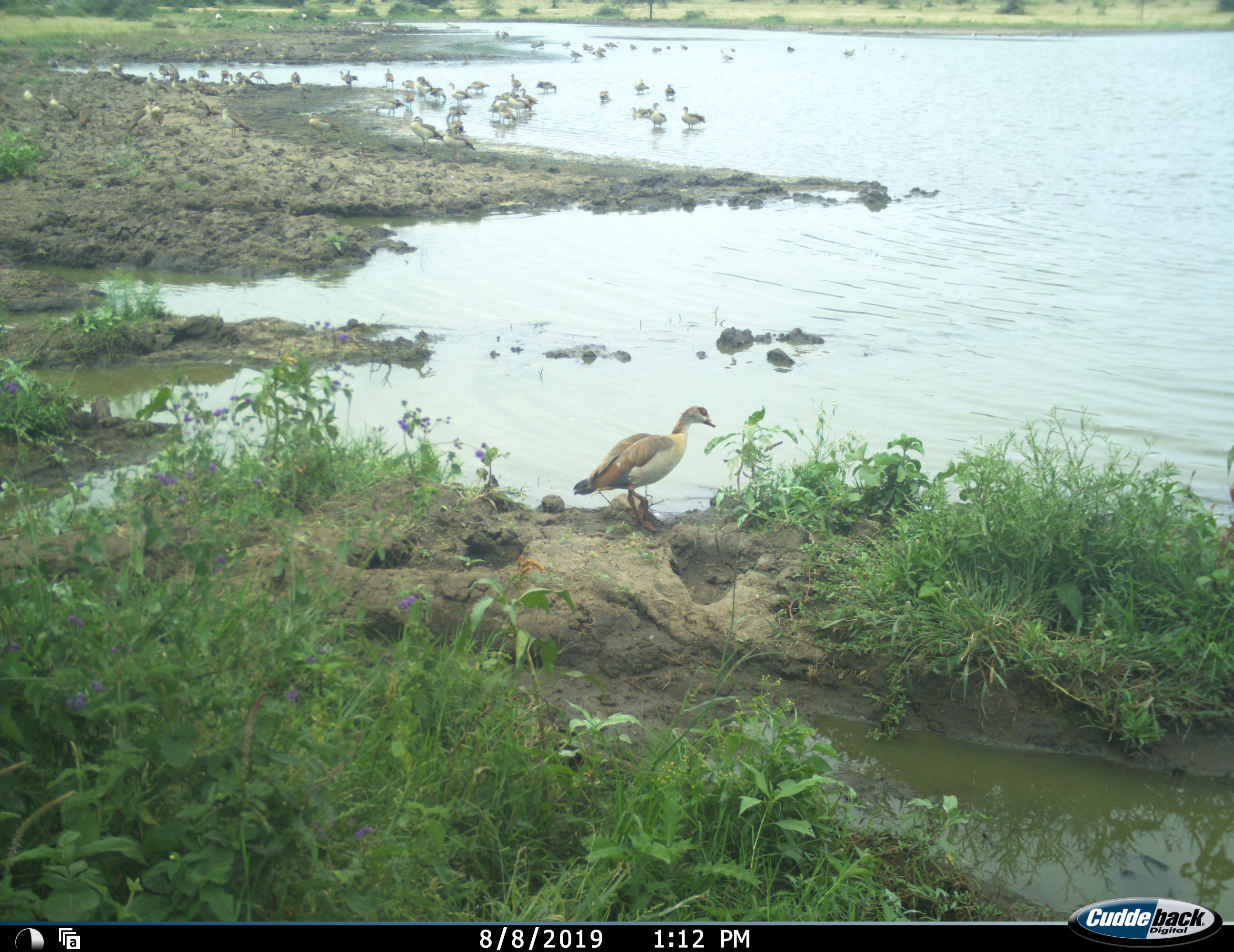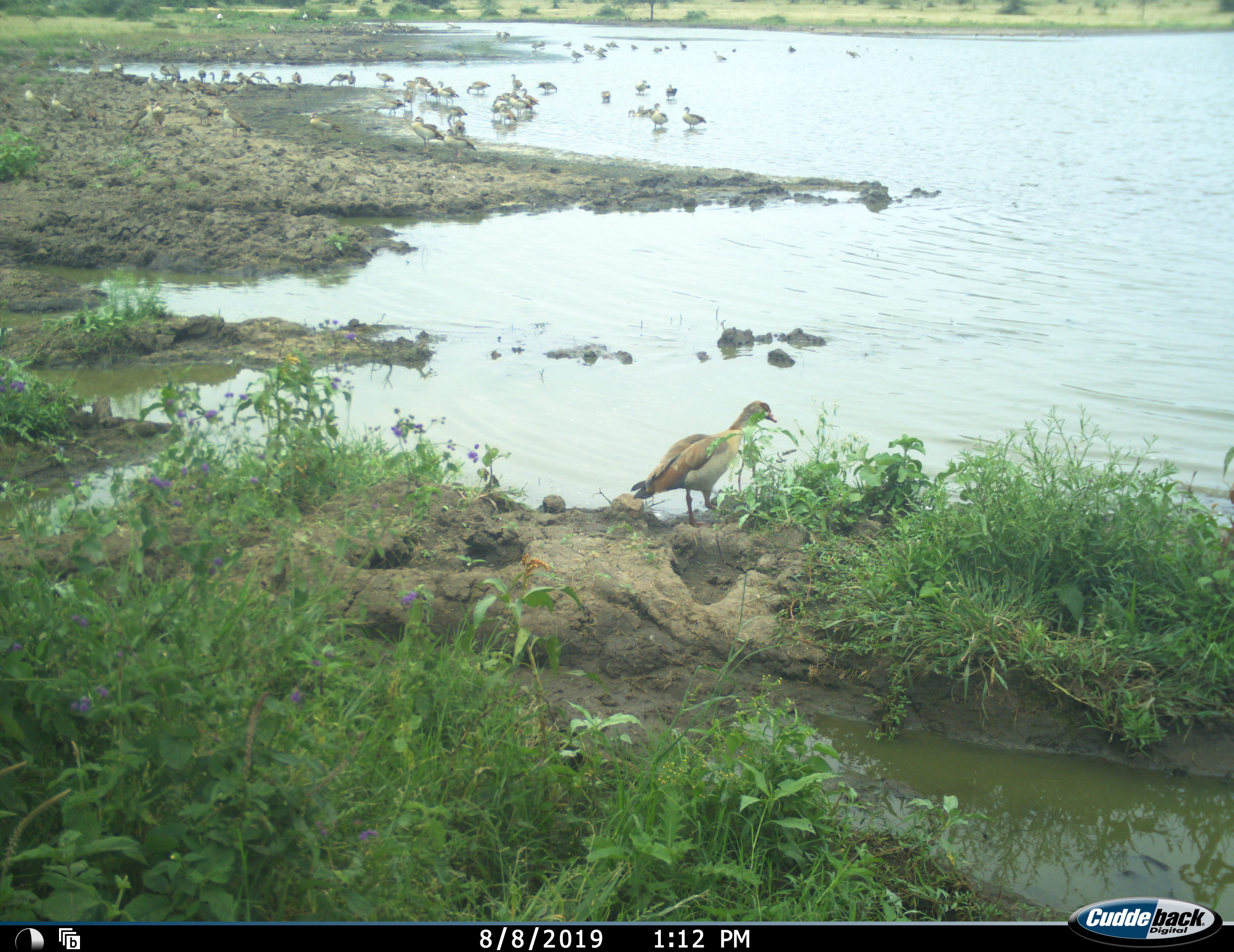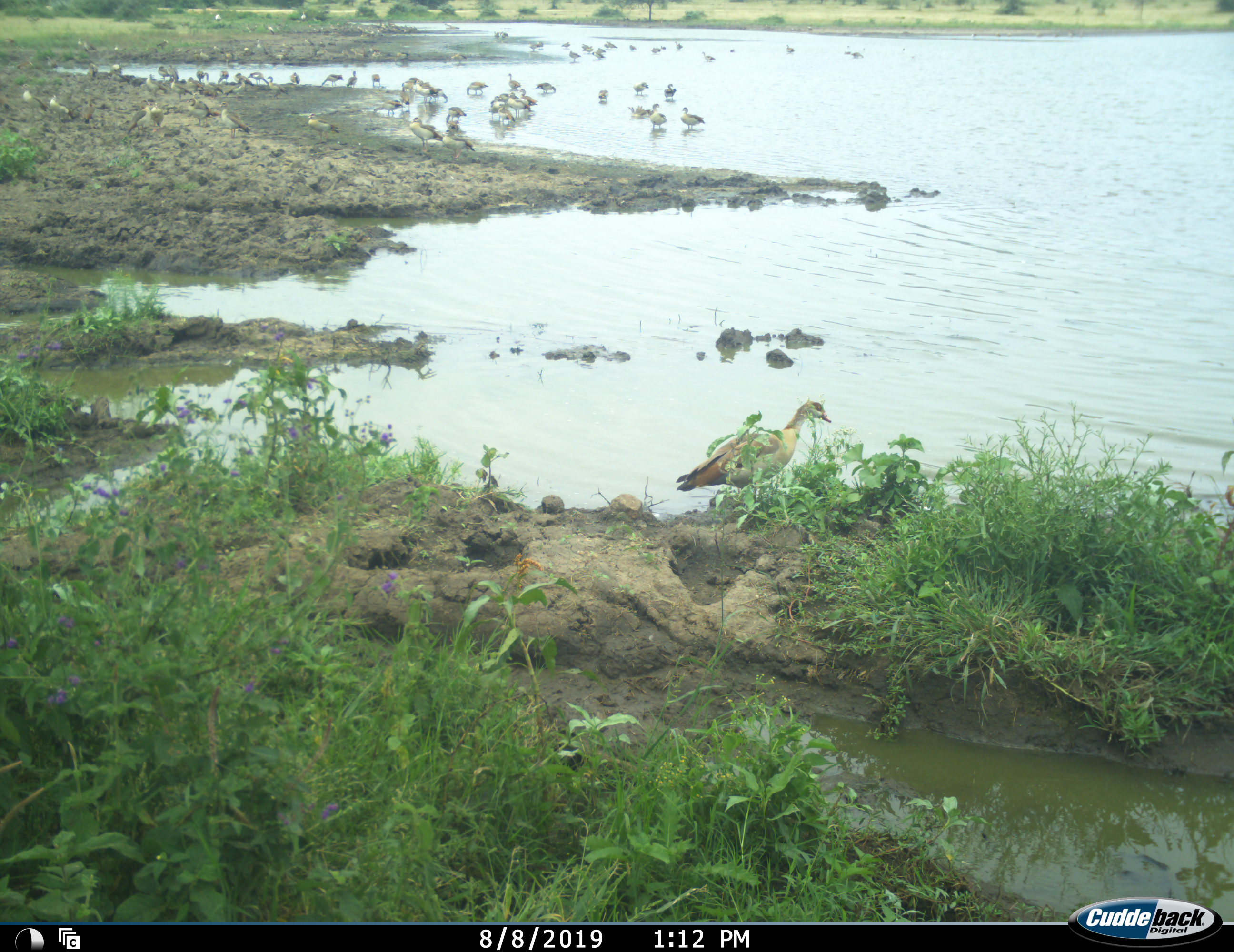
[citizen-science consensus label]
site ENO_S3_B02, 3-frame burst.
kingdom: Animalia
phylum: Chordata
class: Aves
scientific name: Aves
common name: bird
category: birdother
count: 11-50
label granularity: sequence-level